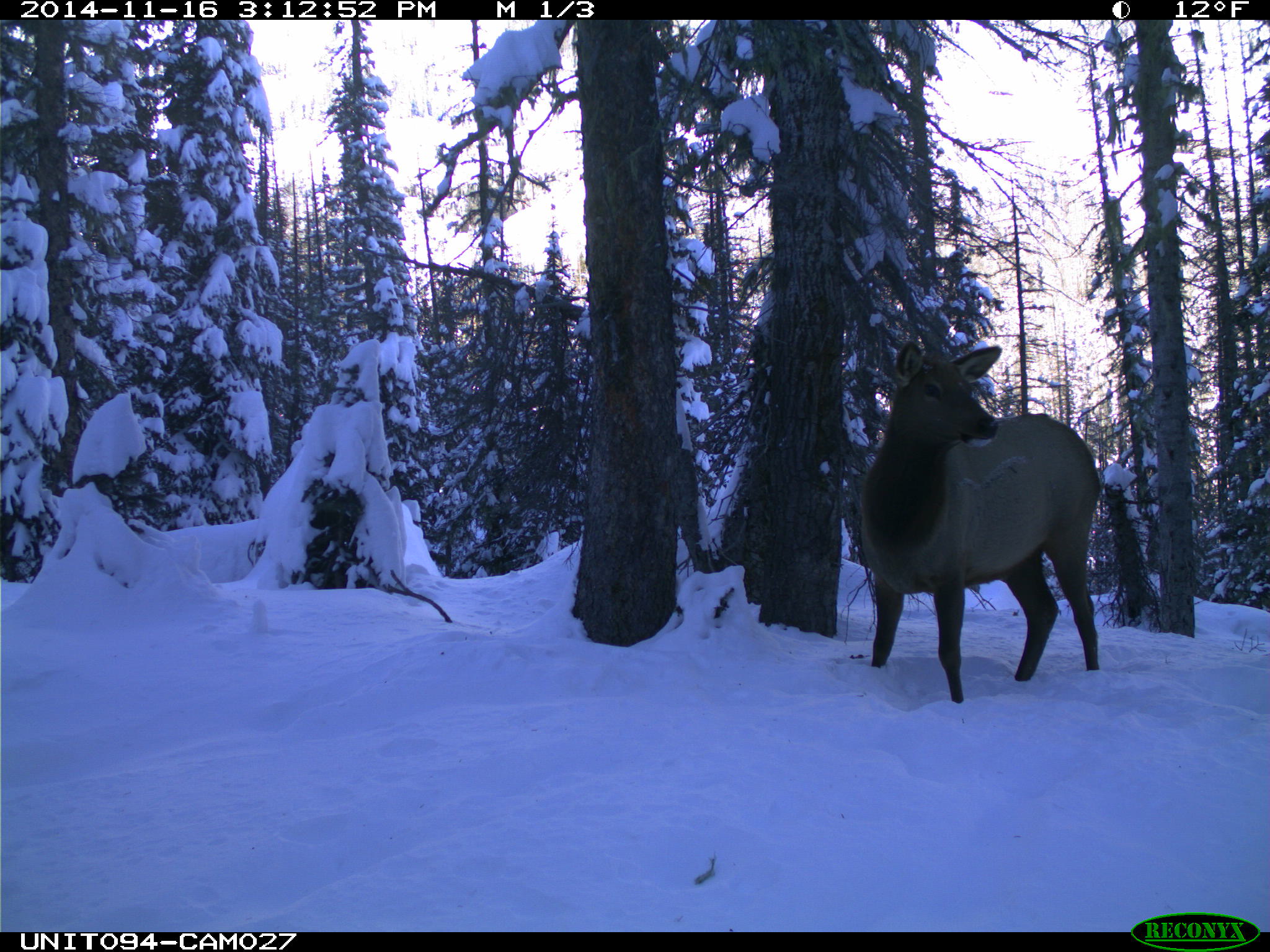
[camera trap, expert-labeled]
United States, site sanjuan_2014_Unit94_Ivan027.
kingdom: Animalia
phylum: Chordata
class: Mammalia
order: Artiodactyla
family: Cervidae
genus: Cervus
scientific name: Cervus elaphus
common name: red deer